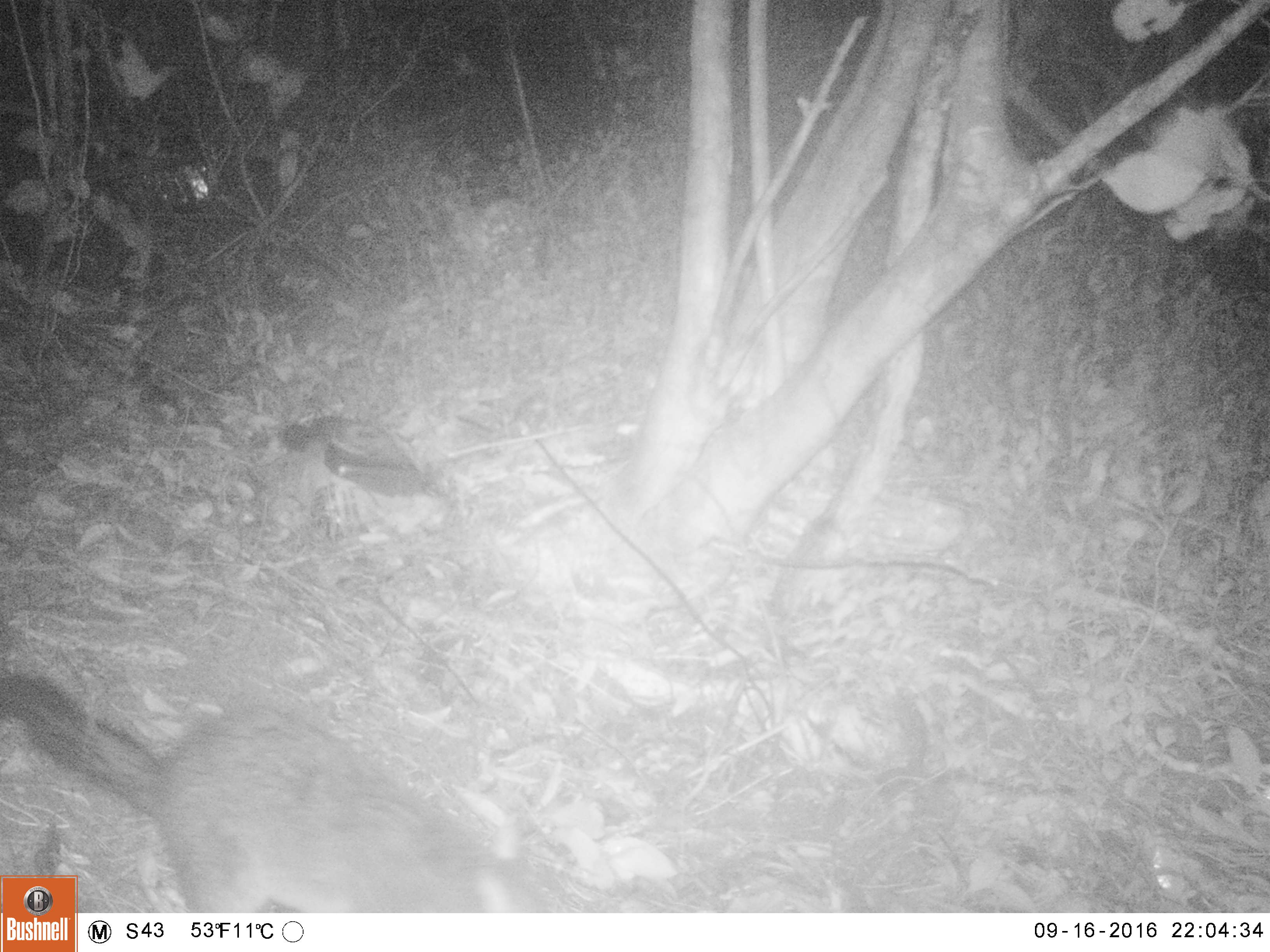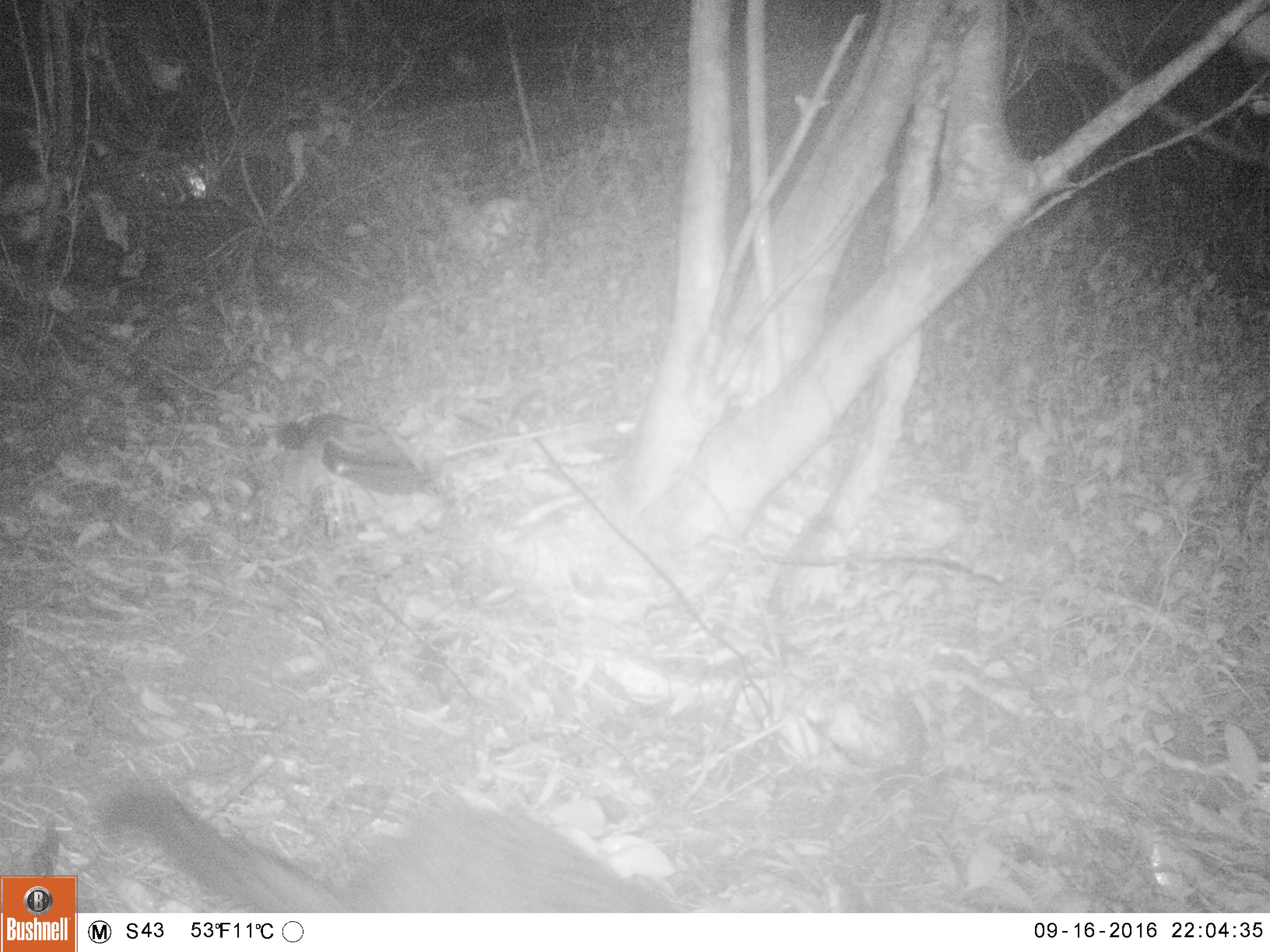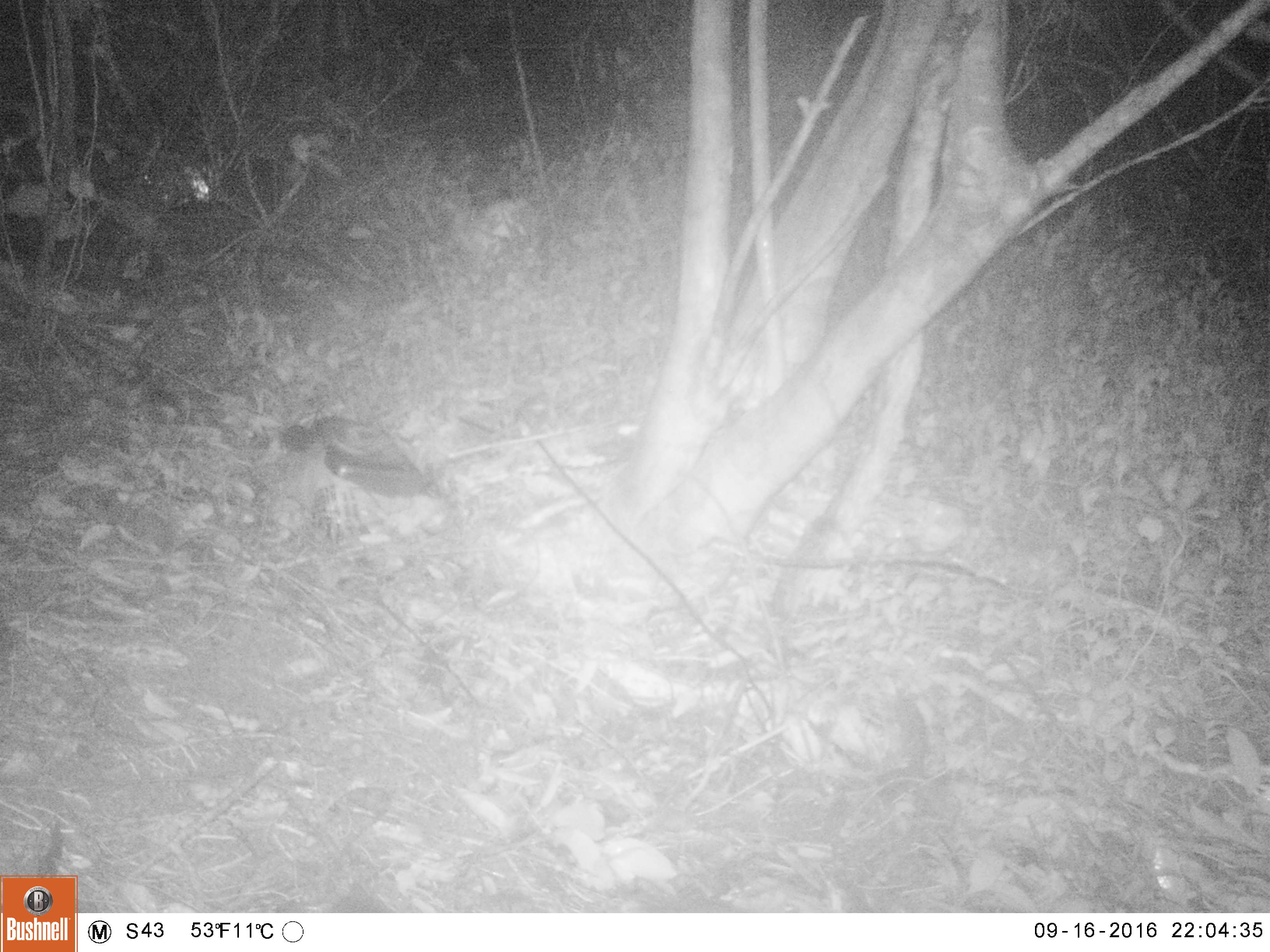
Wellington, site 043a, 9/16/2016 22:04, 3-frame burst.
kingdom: Animalia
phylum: Chordata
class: Mammalia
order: Didelphimorphia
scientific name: Didelphimorphia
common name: possum